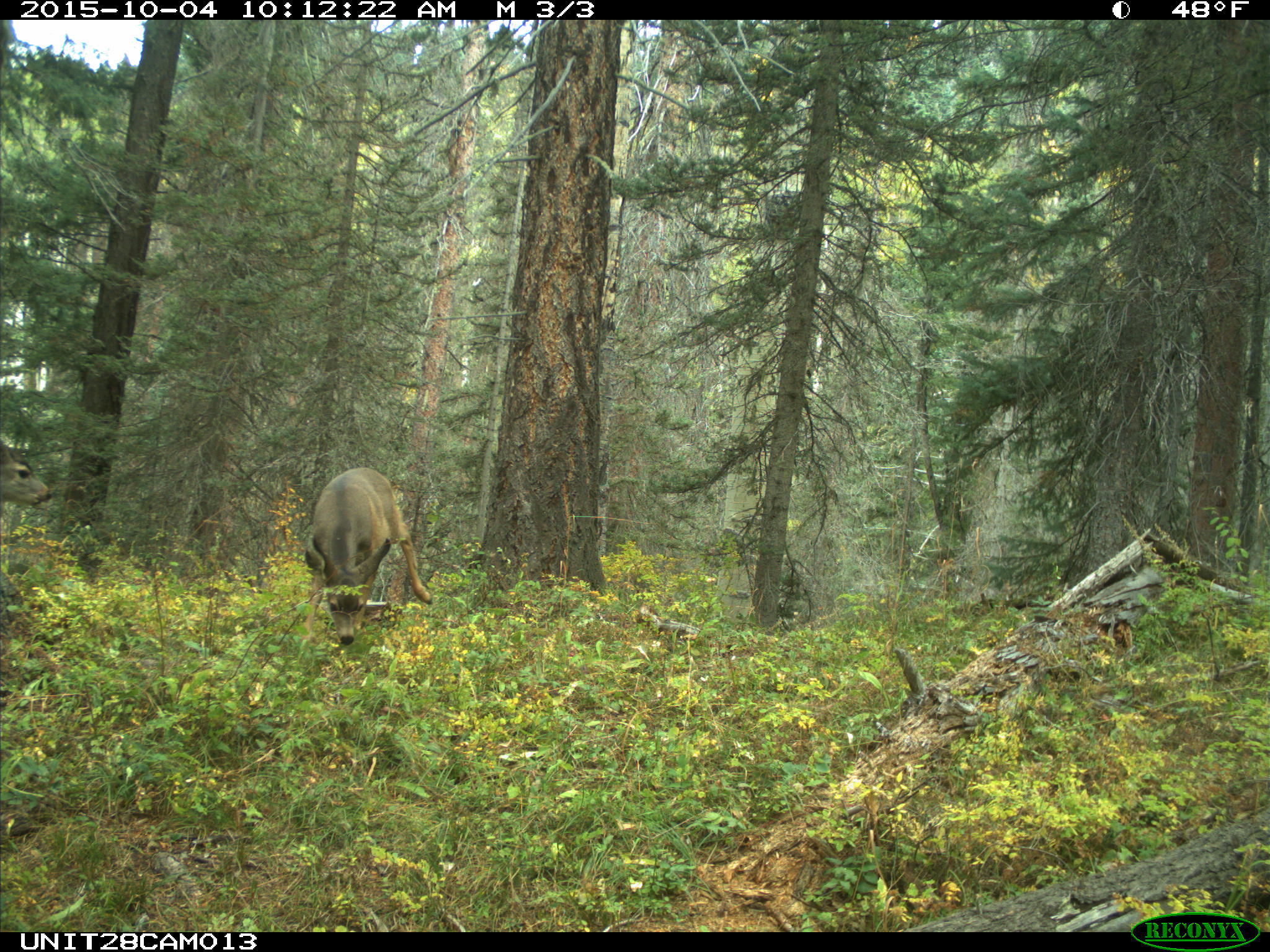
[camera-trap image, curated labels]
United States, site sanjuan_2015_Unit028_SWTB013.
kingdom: Animalia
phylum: Chordata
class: Mammalia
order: Artiodactyla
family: Cervidae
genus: Odocoileus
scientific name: Odocoileus hemionus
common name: mule deer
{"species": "Odocoileus hemionus (mule deer)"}